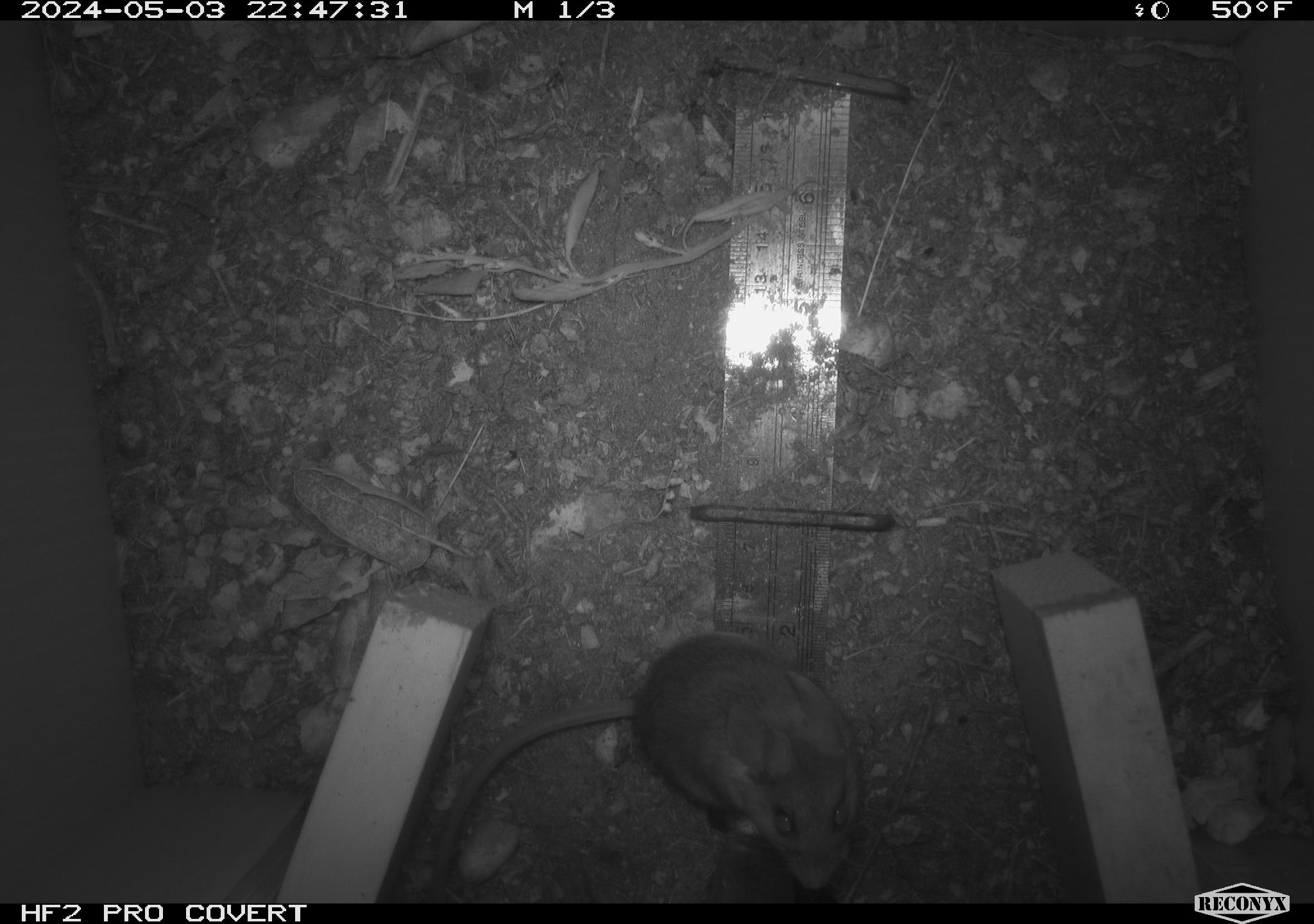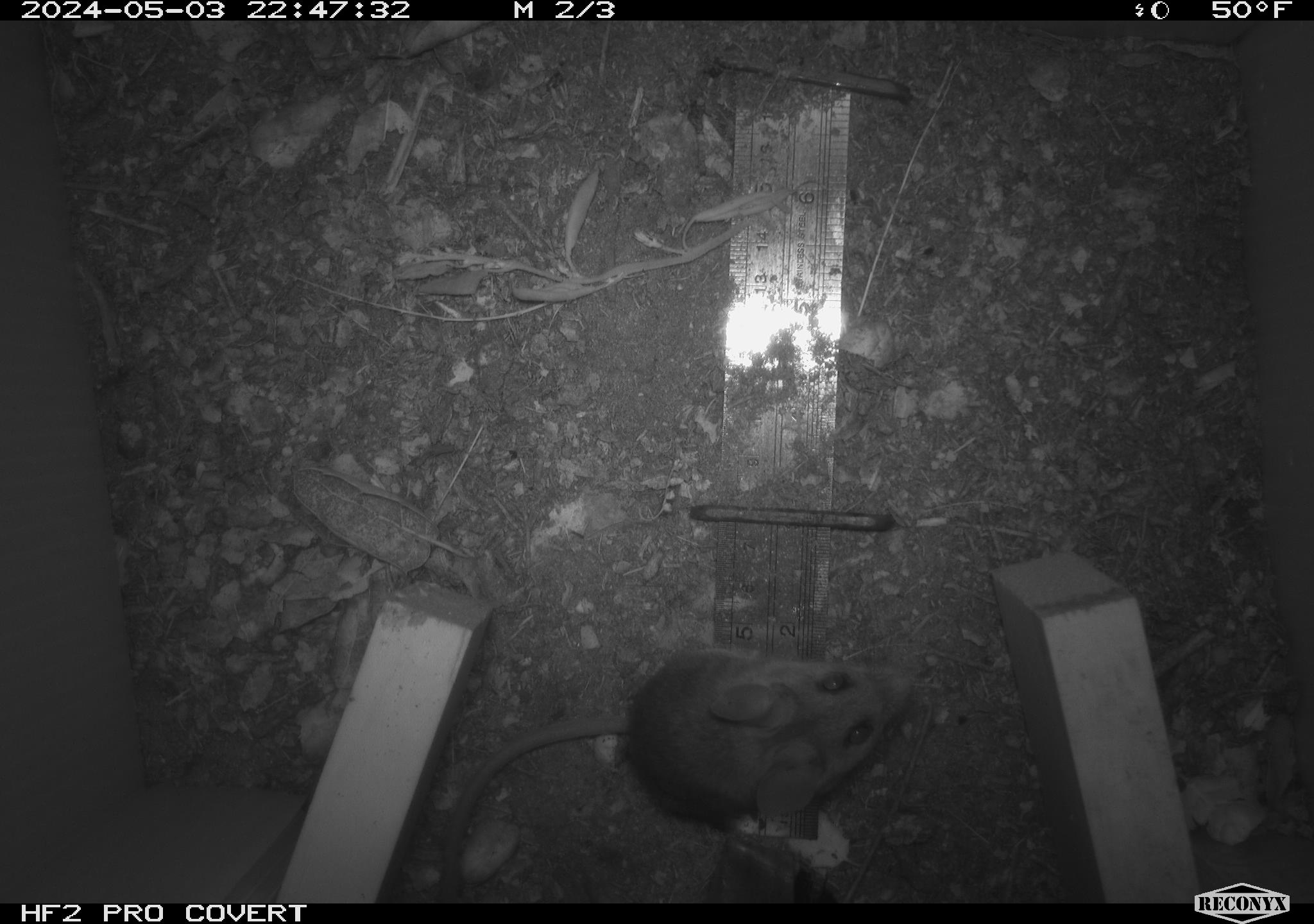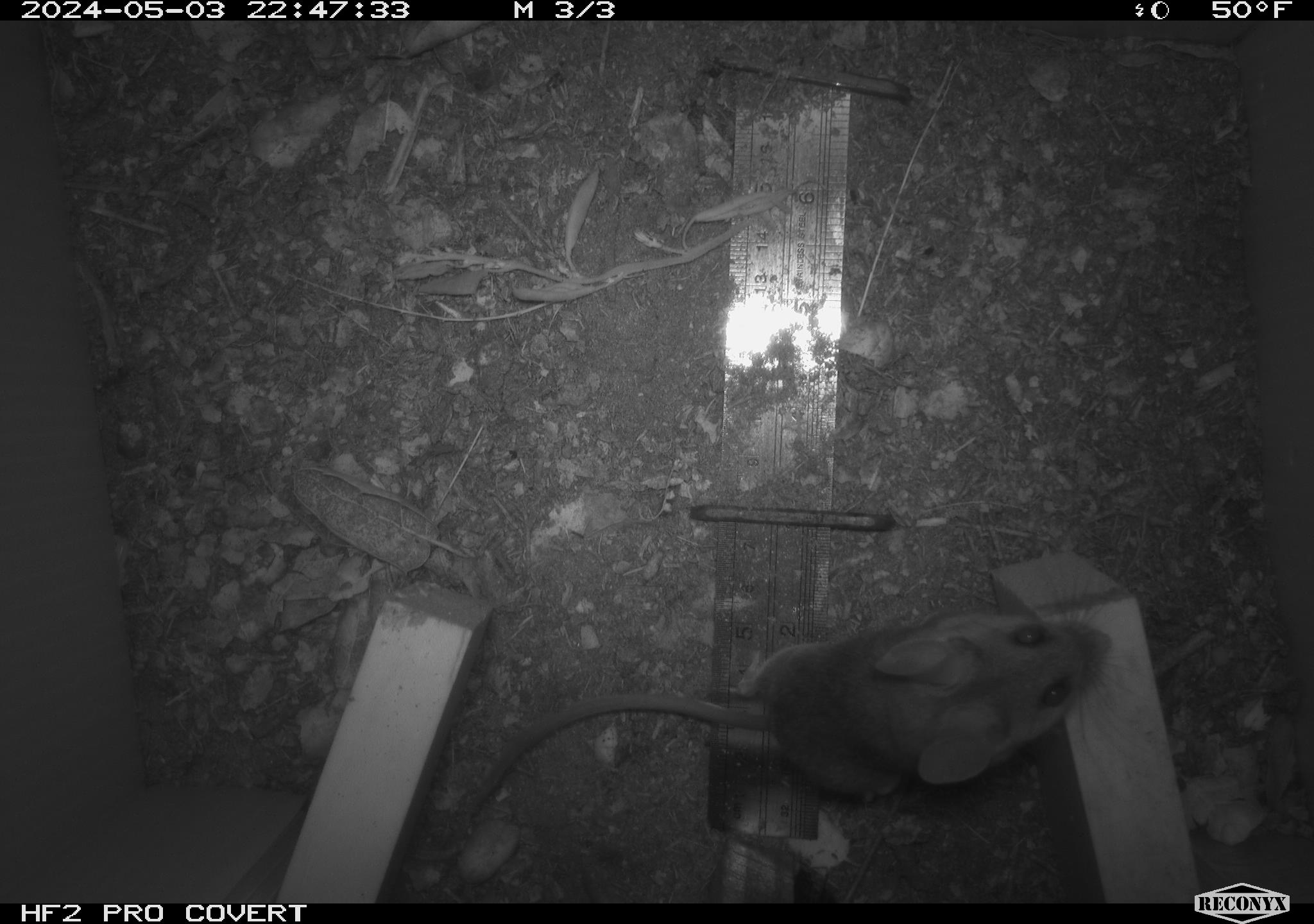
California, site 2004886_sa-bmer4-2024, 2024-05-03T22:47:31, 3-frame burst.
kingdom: Animalia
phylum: Chordata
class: Mammalia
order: Rodentia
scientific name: Rodentia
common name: mouse species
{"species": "mouse species (Rodentia)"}